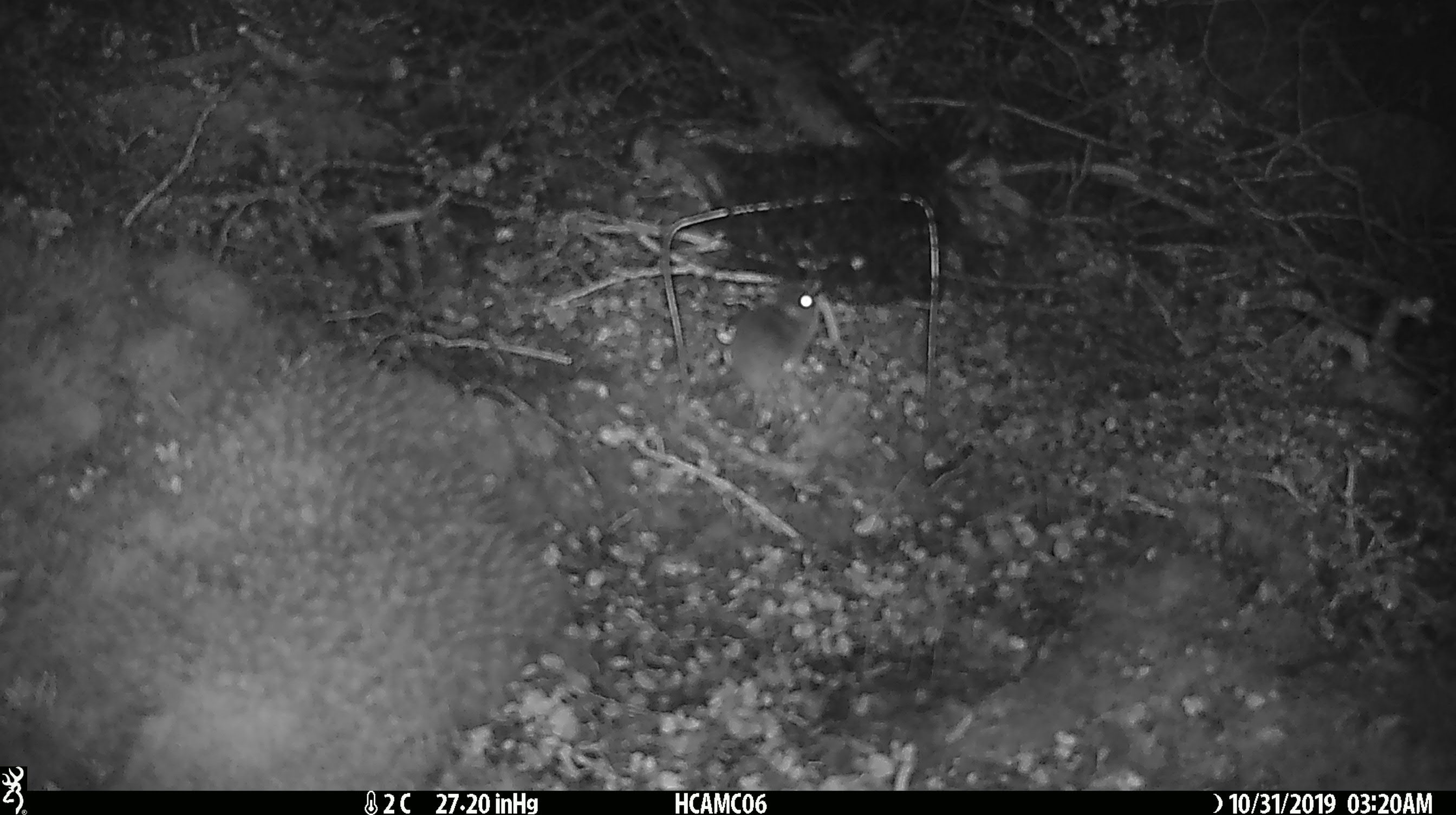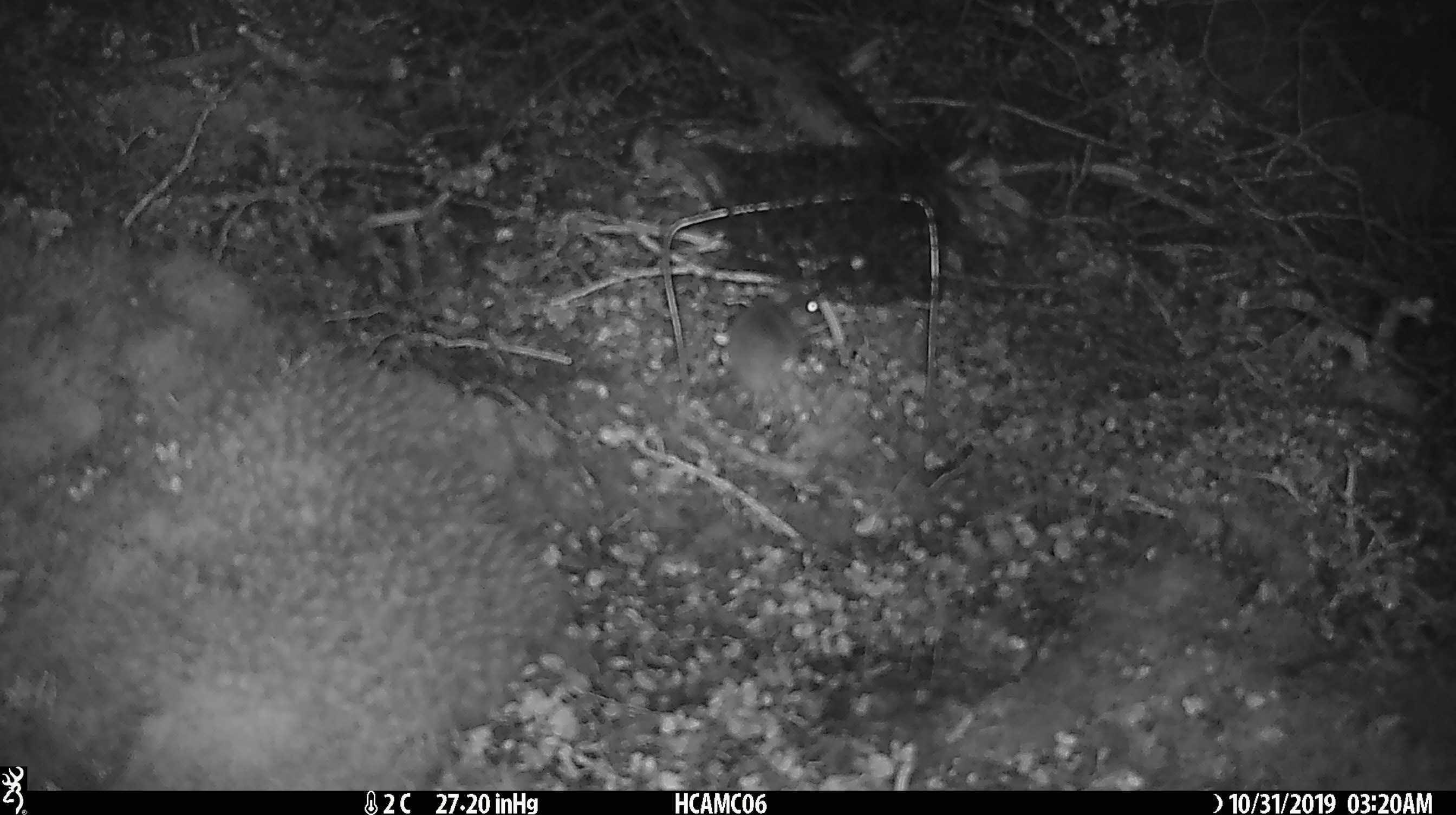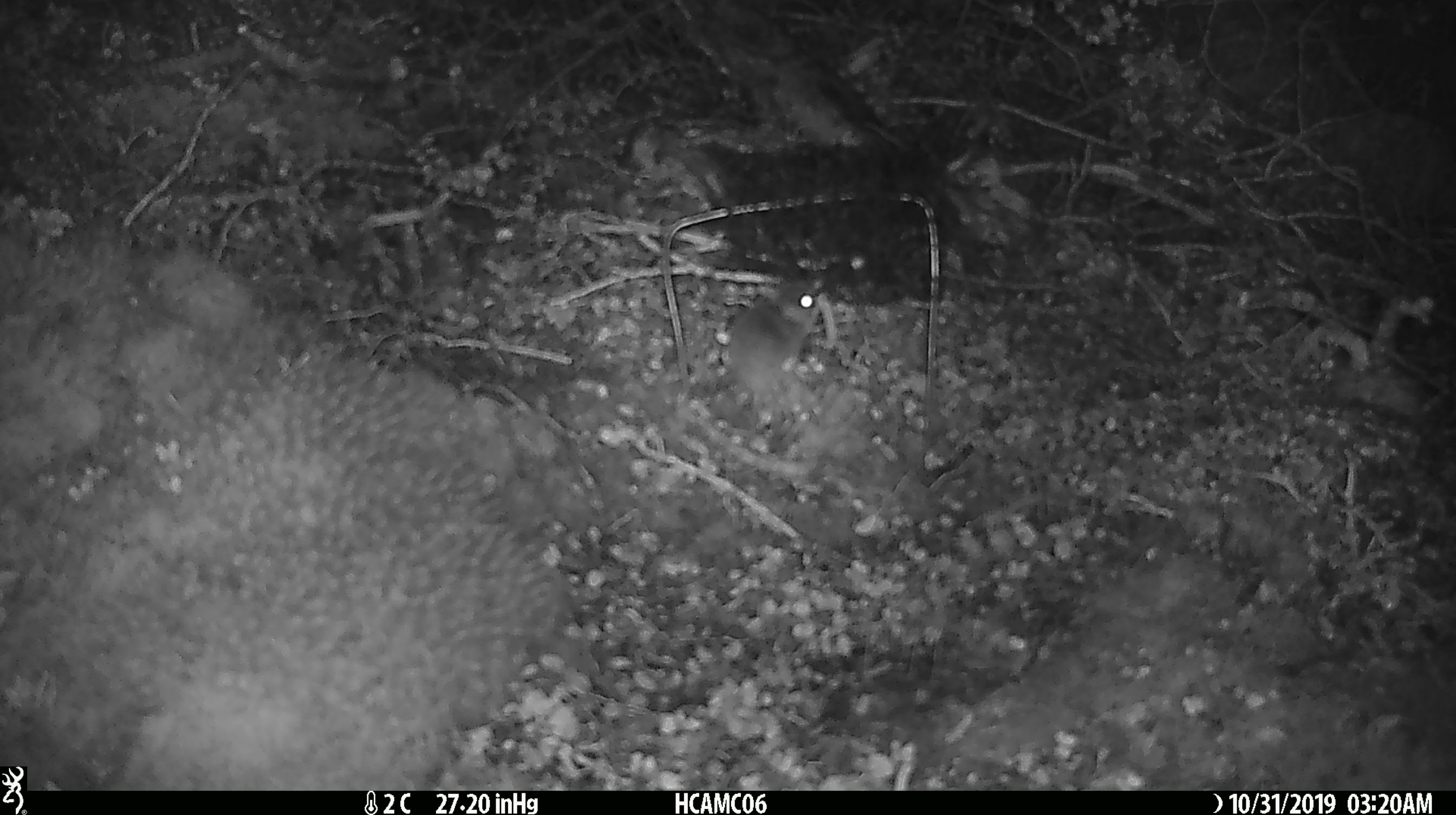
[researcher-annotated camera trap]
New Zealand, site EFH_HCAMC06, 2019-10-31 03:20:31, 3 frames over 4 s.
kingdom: Animalia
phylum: Chordata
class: Mammalia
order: Rodentia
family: Muridae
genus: Mus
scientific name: Mus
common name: mouse